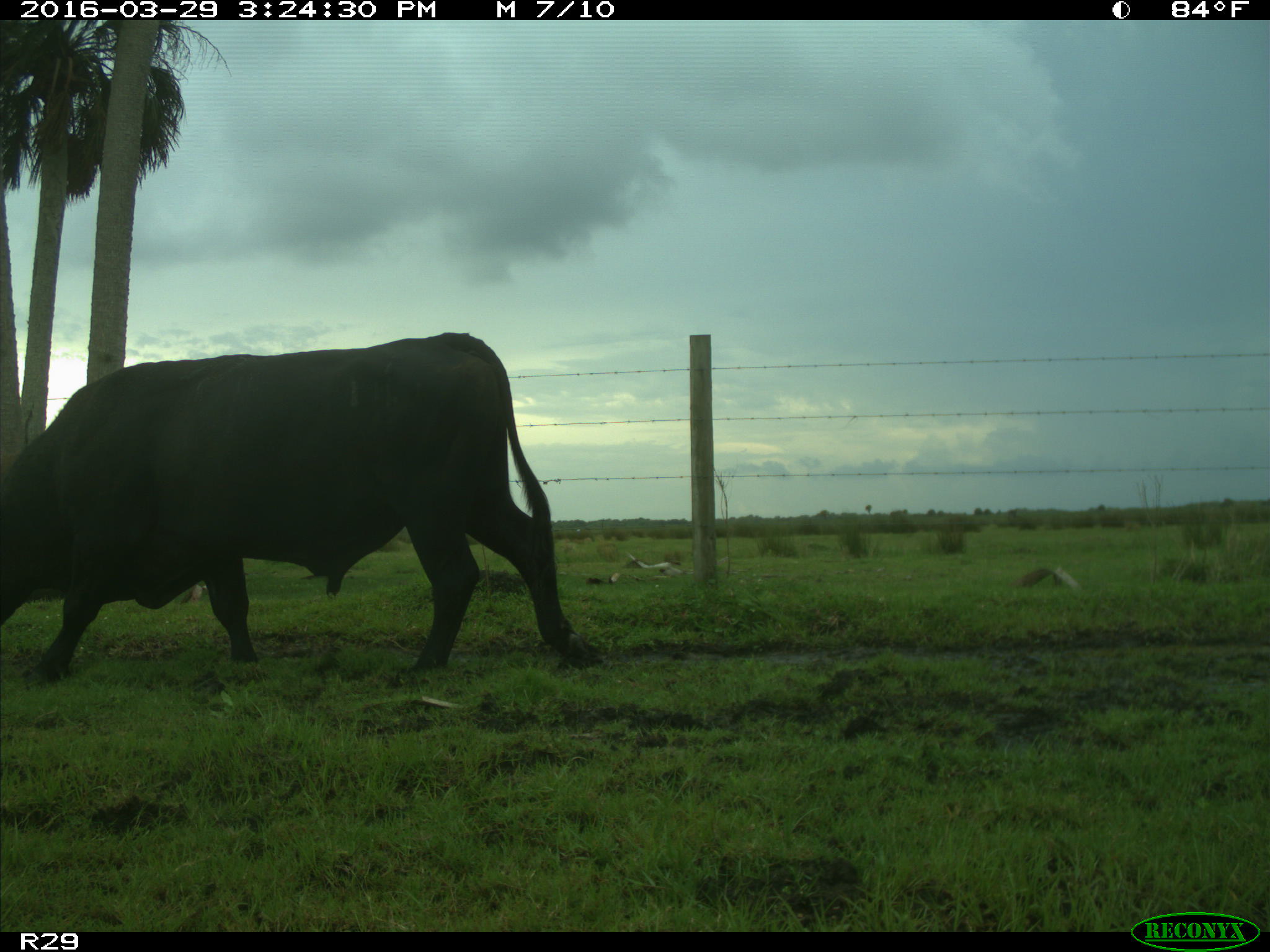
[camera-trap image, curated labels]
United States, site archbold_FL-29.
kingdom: Animalia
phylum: Chordata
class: Mammalia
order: Artiodactyla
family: Bovidae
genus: Bos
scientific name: Bos taurus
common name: domestic cow